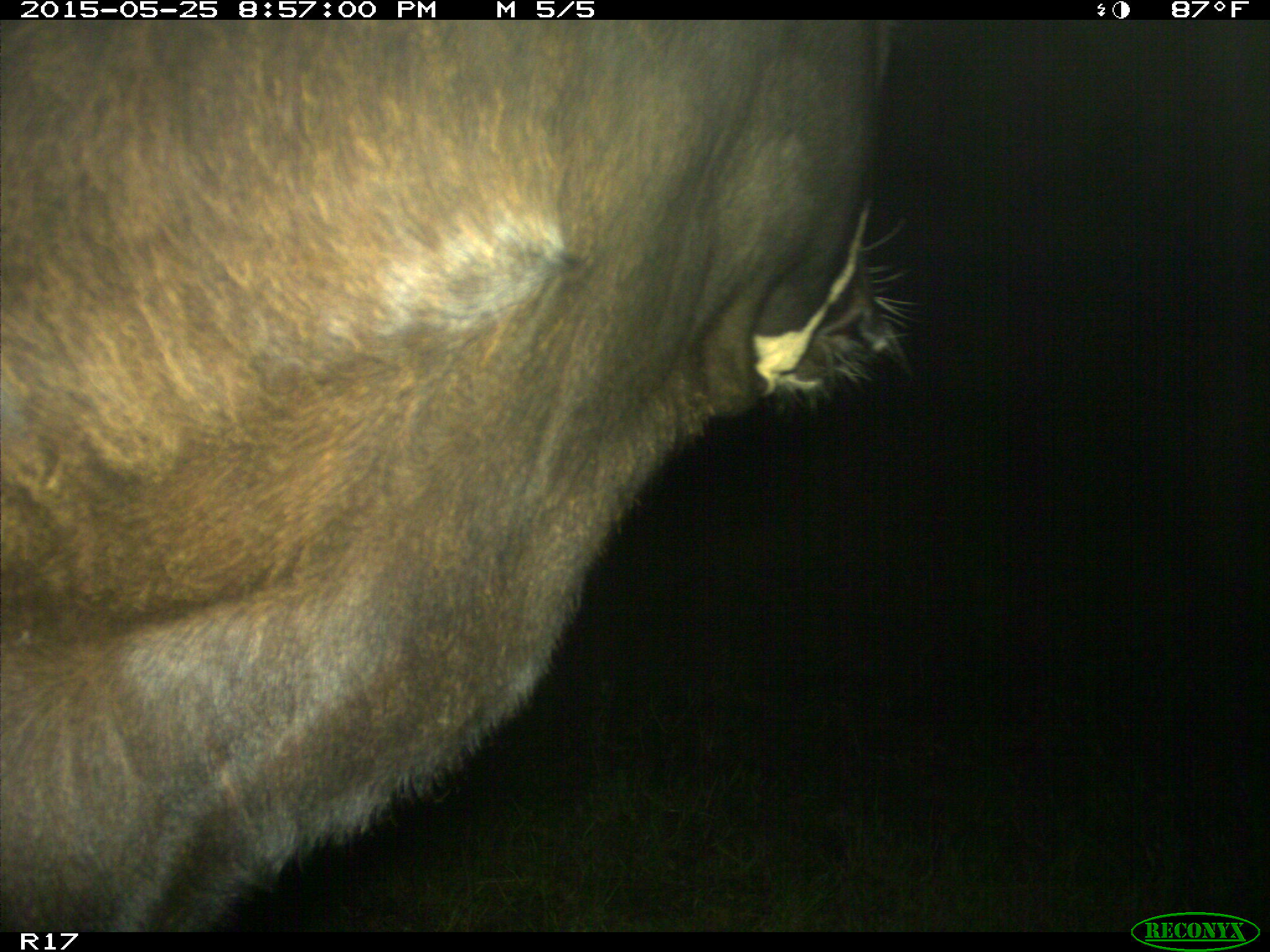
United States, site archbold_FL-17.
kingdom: Animalia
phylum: Chordata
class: Mammalia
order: Artiodactyla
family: Bovidae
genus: Bos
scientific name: Bos taurus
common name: domestic cow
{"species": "Bos taurus (domestic cow)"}